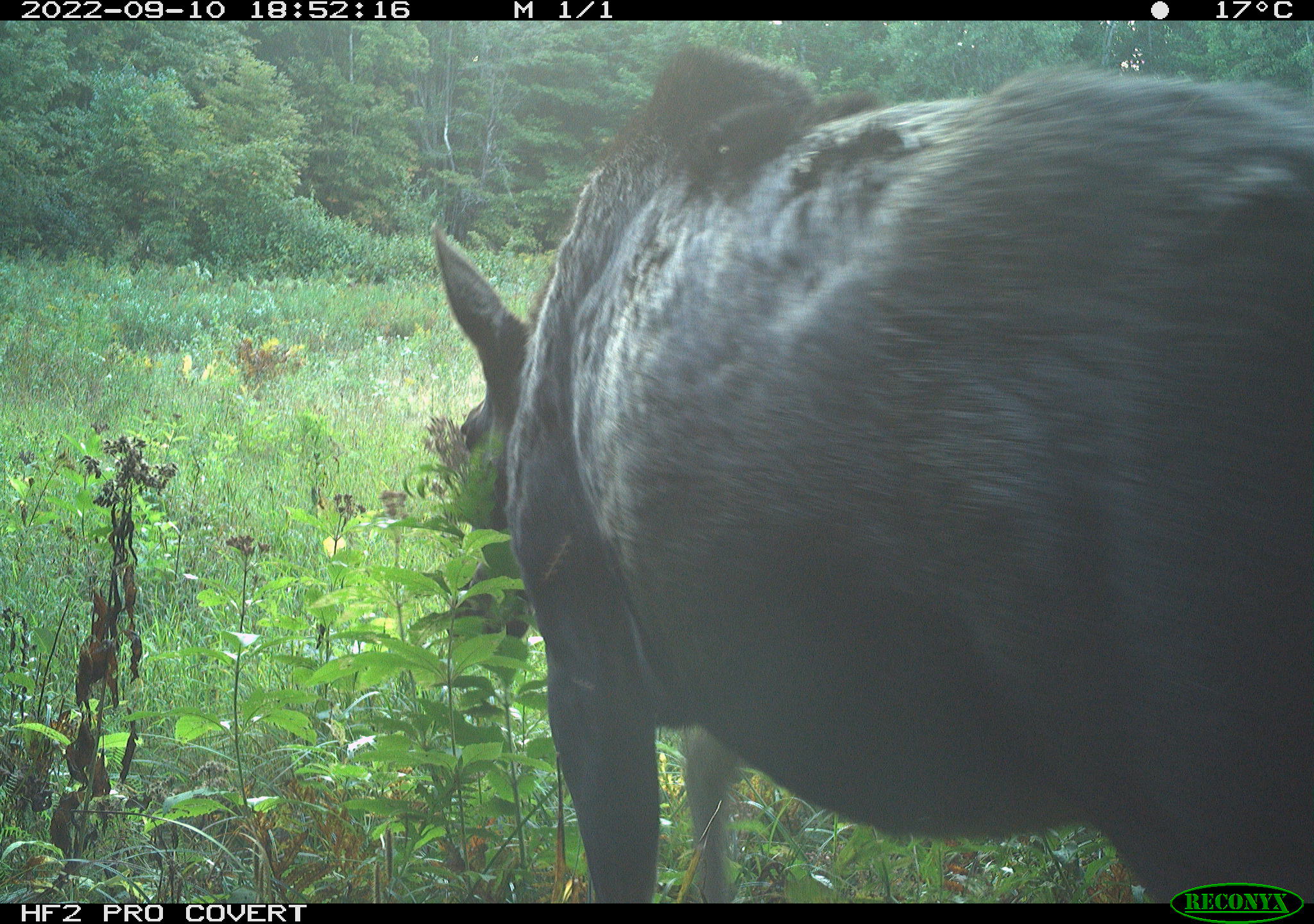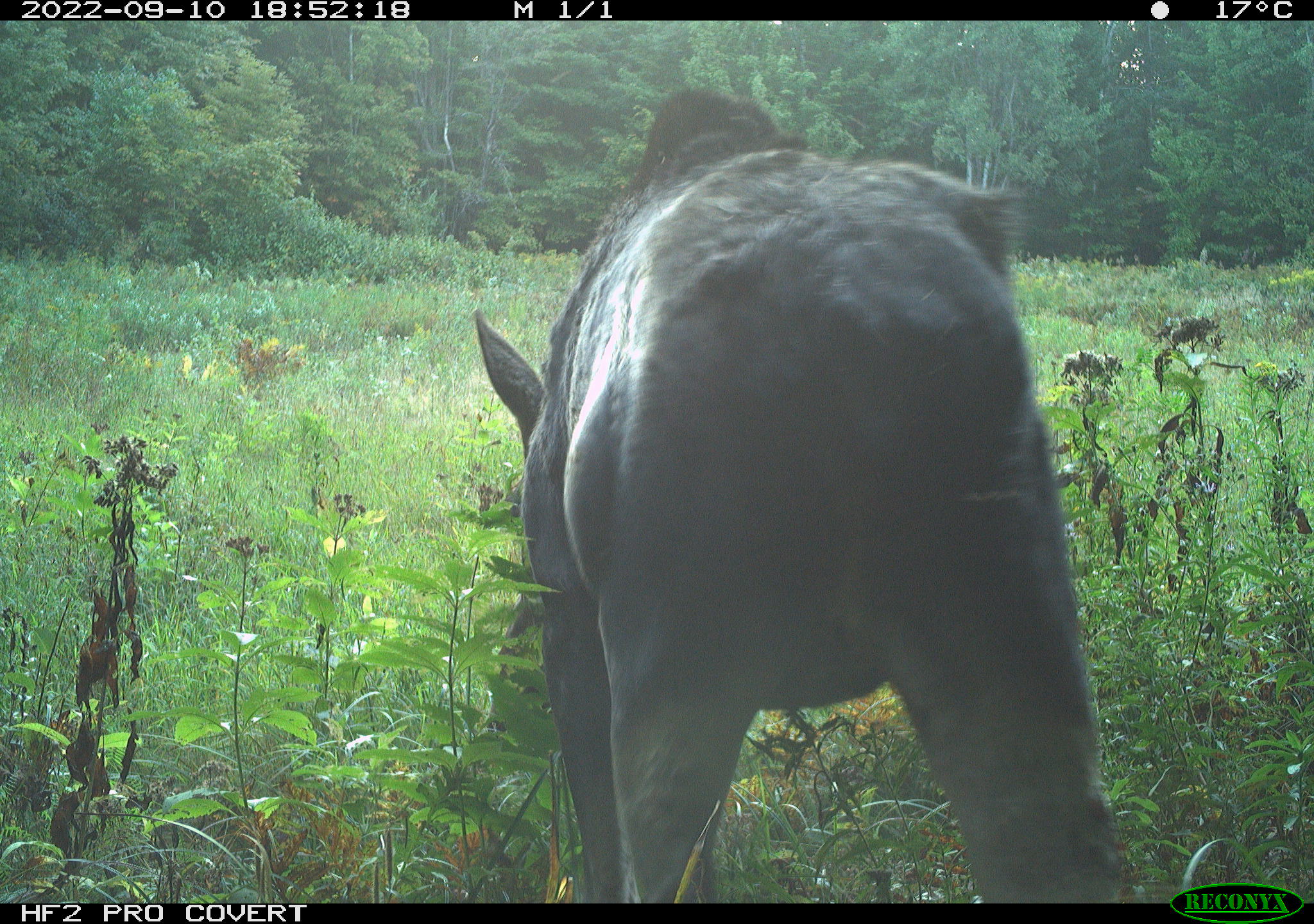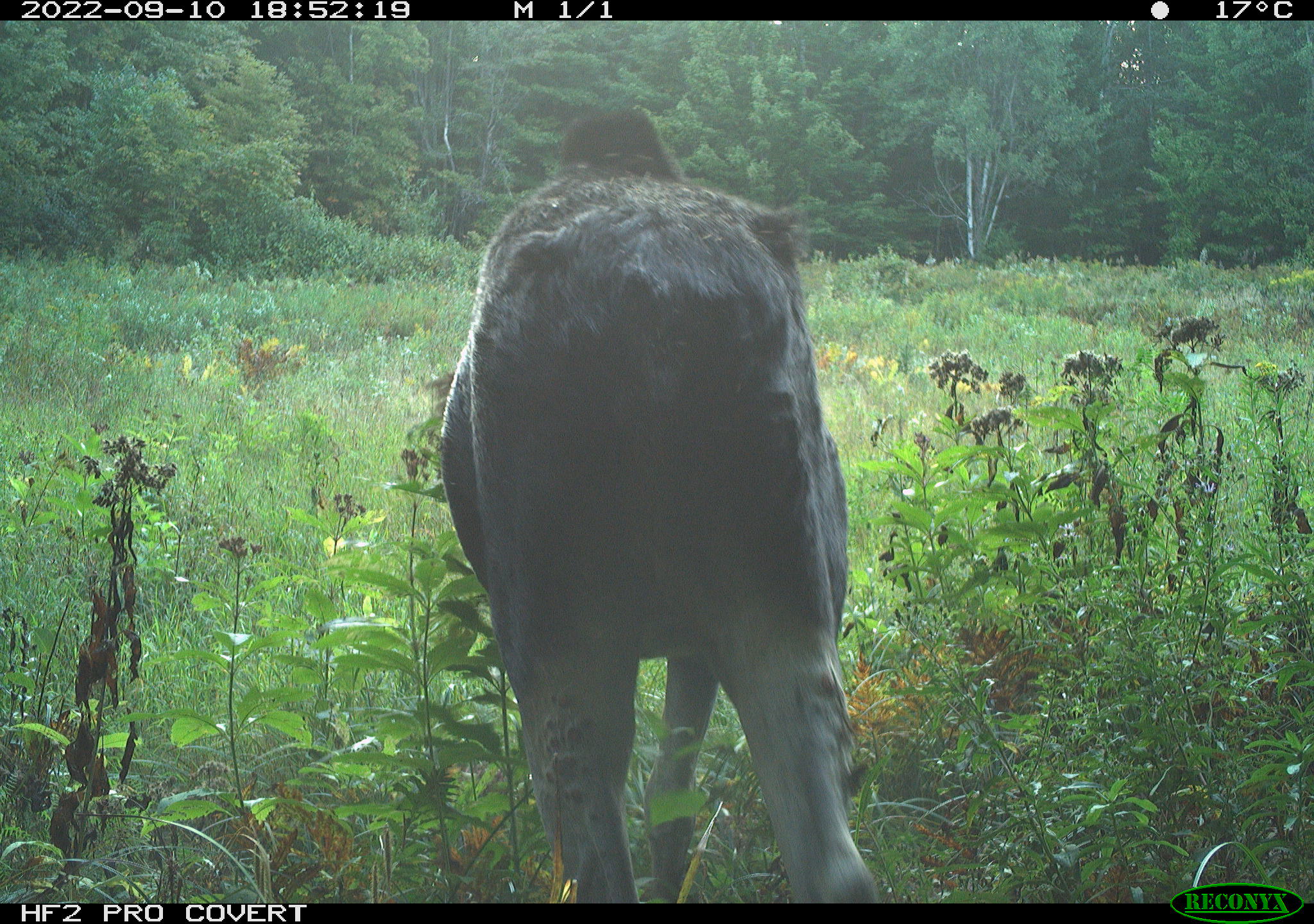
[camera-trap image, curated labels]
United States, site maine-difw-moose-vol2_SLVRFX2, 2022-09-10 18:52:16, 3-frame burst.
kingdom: Animalia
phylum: Chordata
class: Mammalia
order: Artiodactyla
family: Cervidae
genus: Alces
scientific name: Alces alces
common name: moose